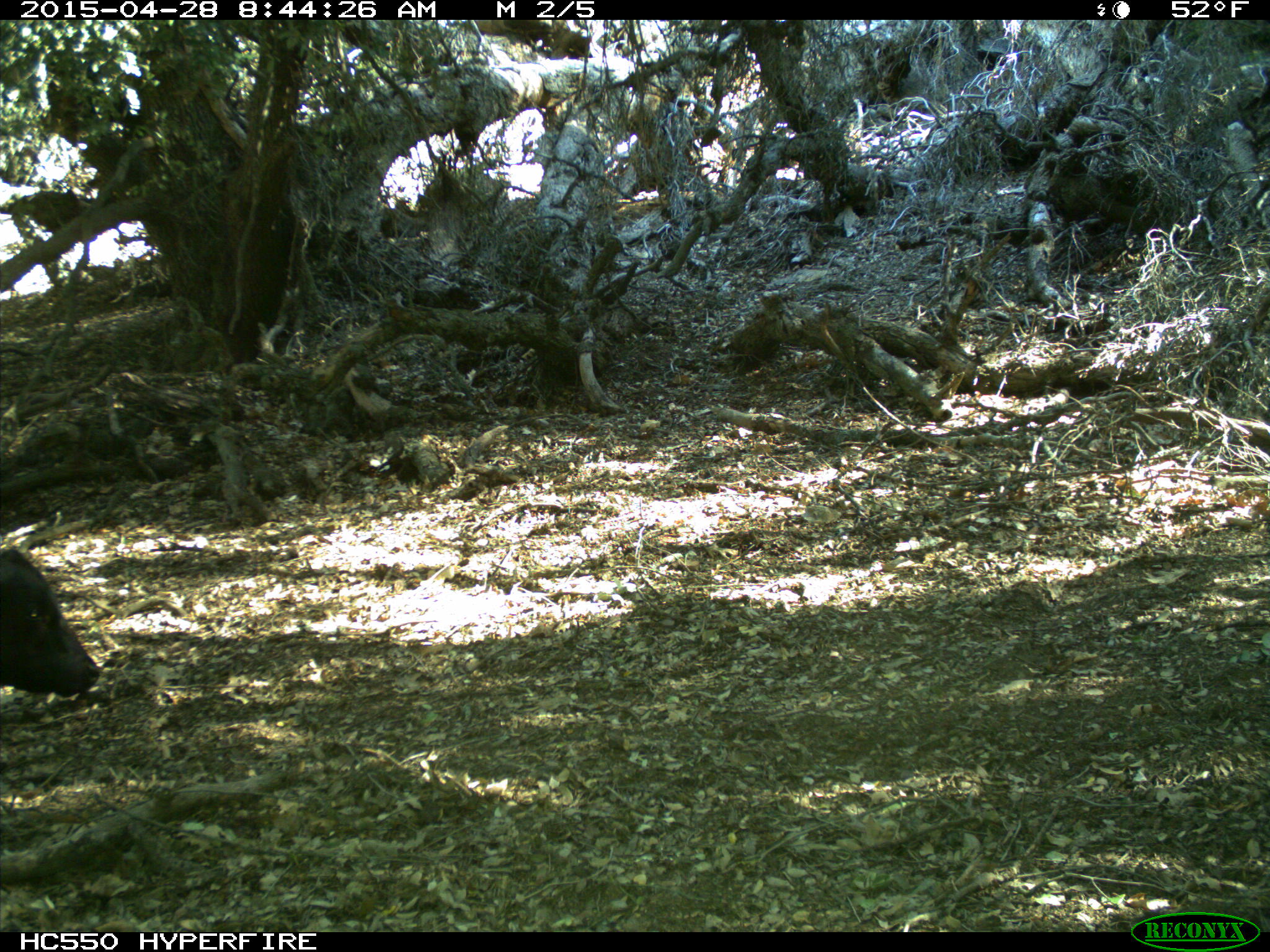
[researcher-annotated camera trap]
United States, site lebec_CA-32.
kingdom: Animalia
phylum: Chordata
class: Mammalia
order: Artiodactyla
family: Bovidae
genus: Bos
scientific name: Bos taurus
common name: domestic cow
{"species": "Bos taurus (domestic cow)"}